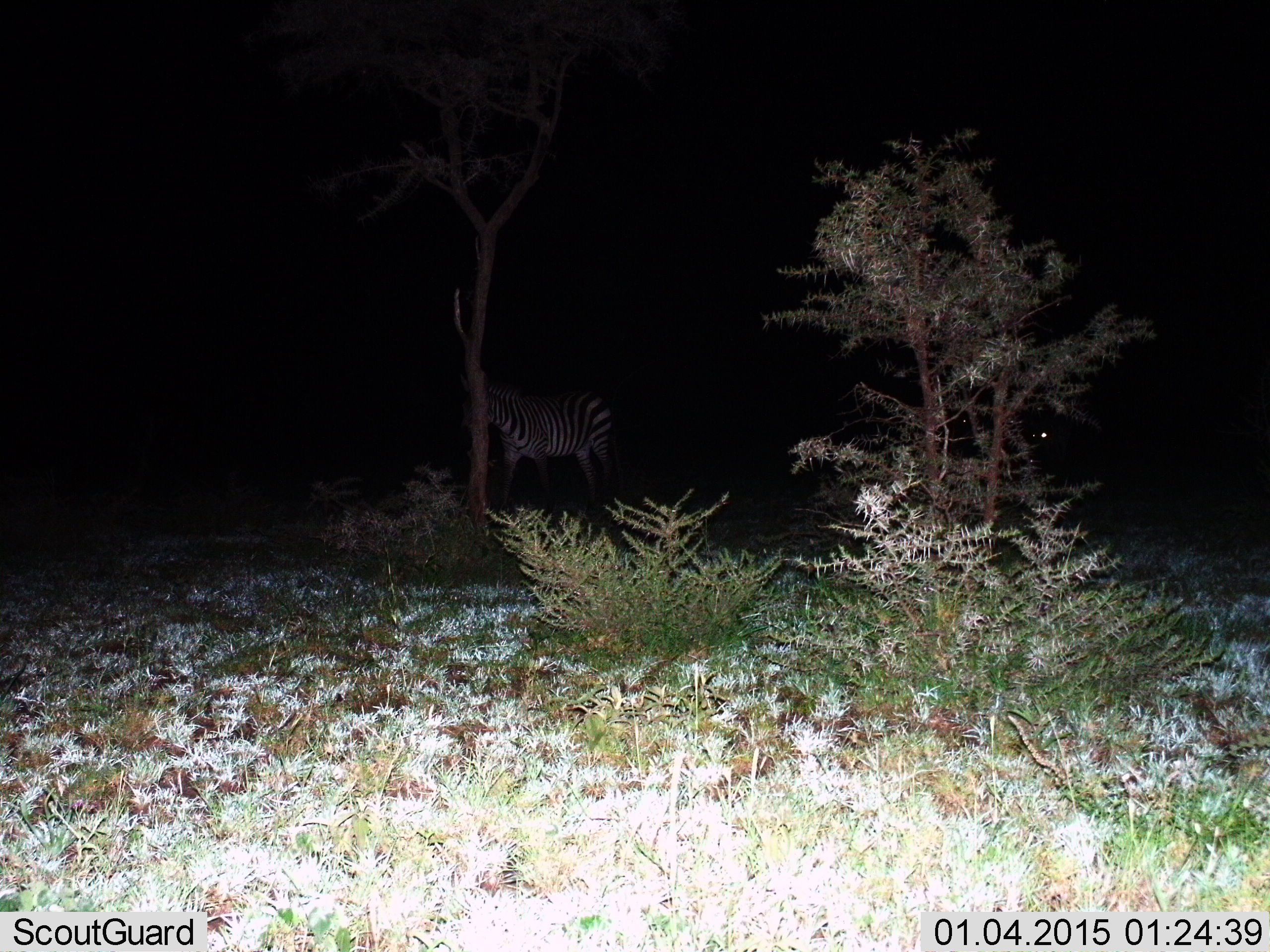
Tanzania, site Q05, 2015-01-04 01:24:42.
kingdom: Animalia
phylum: Chordata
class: Mammalia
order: Perissodactyla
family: Equidae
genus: Equus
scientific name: Equus quagga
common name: plains zebra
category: zebra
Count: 1.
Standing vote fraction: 40%.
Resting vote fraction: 0%.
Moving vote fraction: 60%.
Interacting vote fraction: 0%.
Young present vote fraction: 0%.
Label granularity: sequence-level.